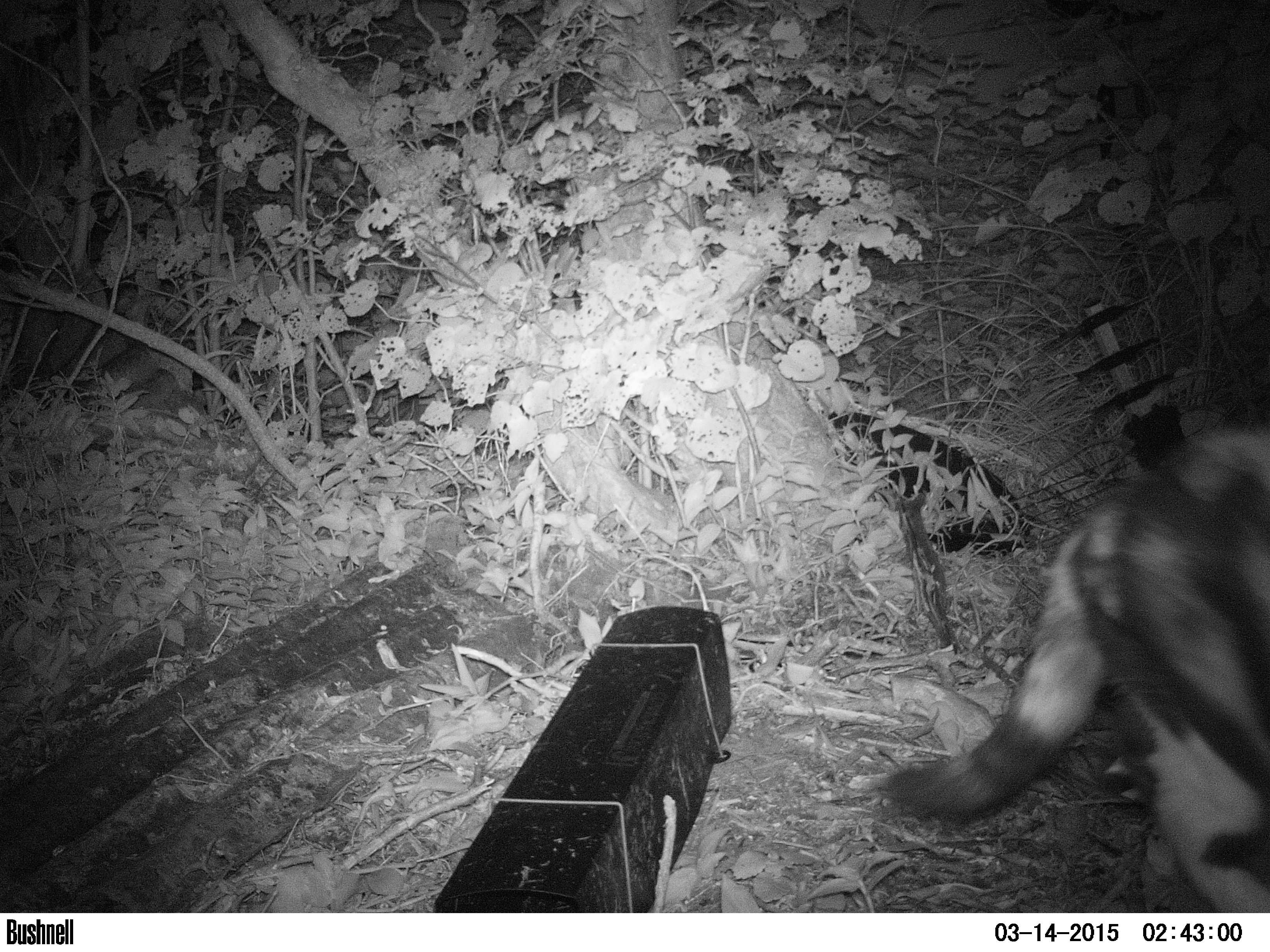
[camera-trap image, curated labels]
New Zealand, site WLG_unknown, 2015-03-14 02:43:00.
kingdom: Animalia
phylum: Chordata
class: Mammalia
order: Carnivora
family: Felidae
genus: Felis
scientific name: Felis catus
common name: domestic cat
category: cat